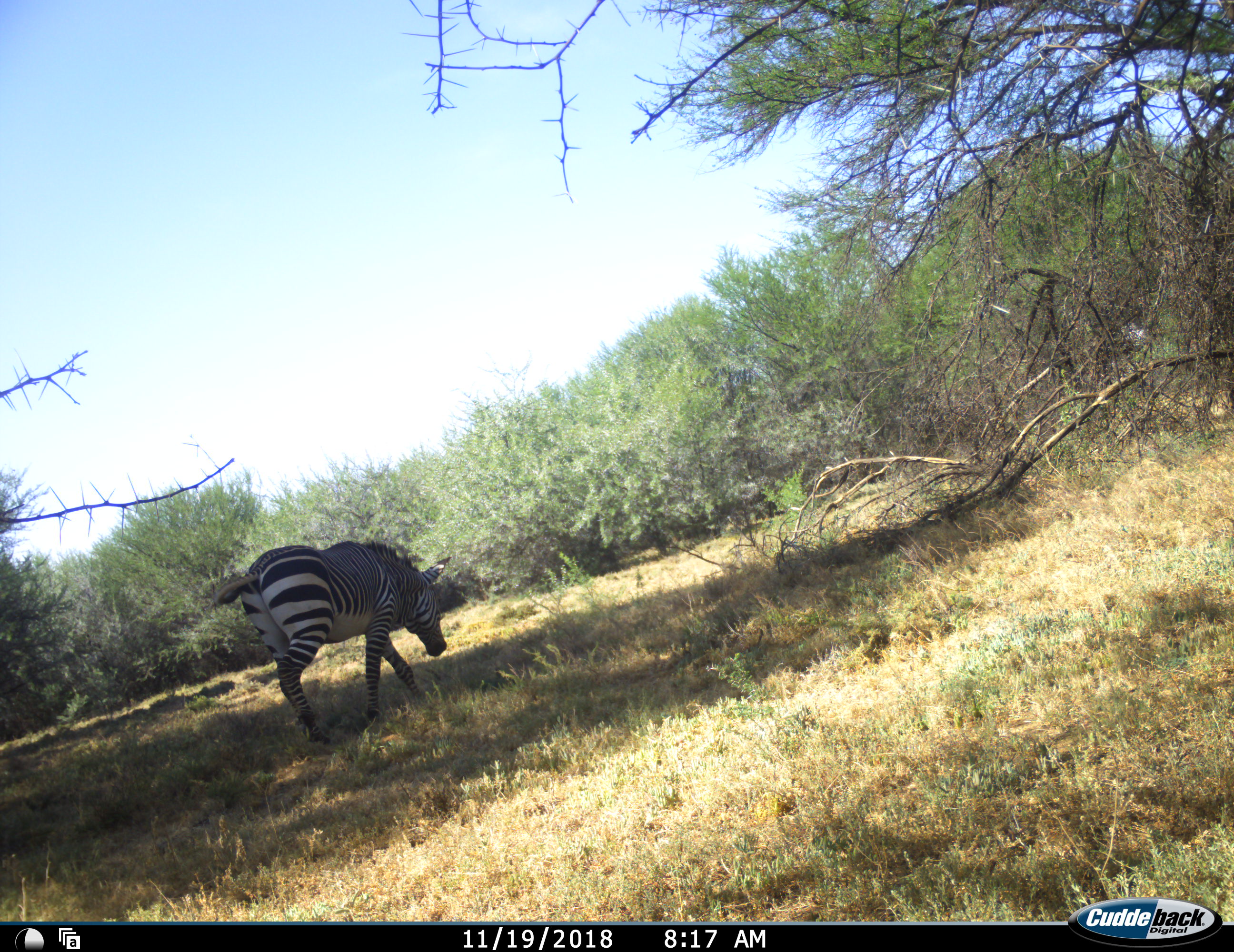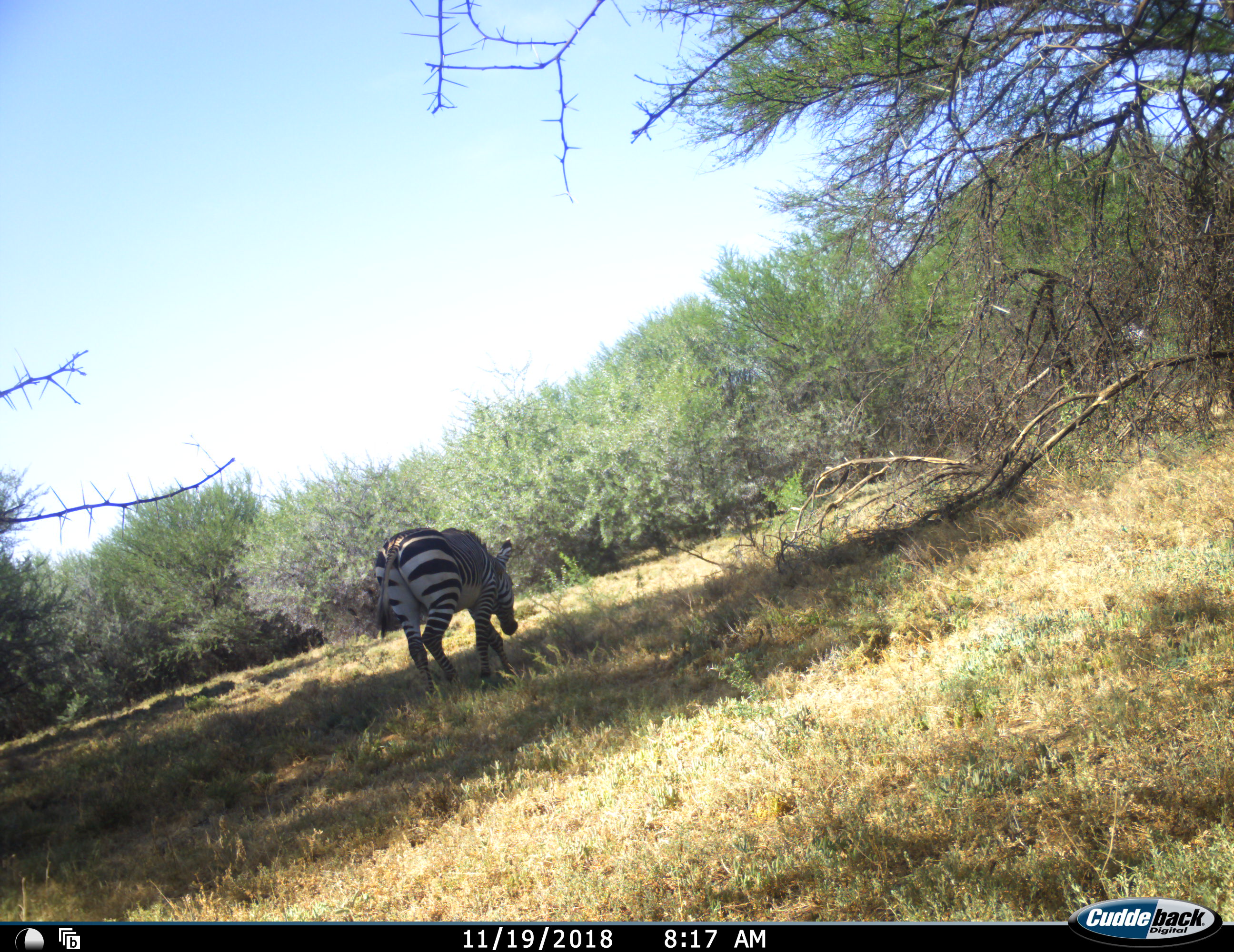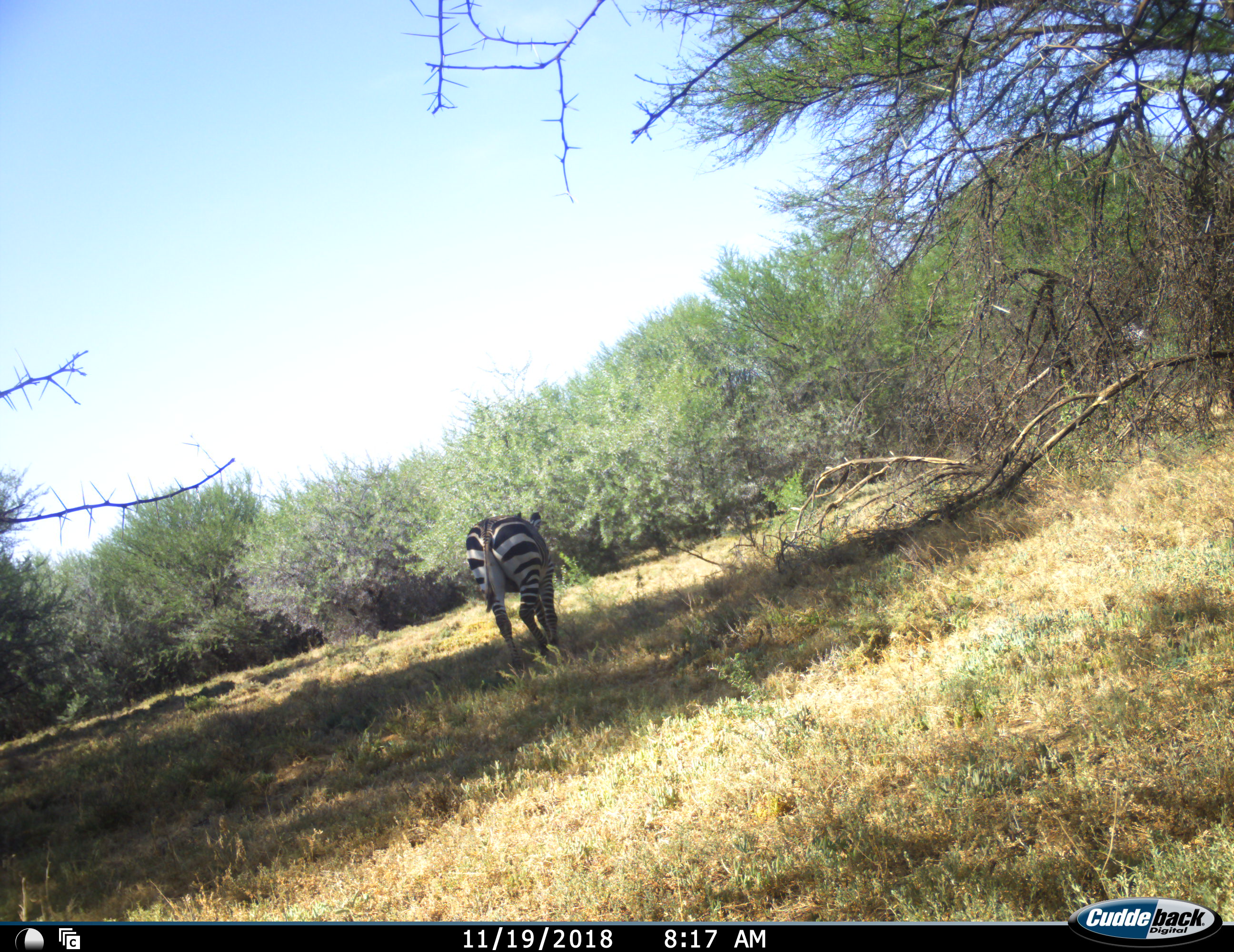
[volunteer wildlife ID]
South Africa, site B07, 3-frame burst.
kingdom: Animalia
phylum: Chordata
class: Mammalia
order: Perissodactyla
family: Equidae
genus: Equus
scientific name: Equus zebra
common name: mountain zebra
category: zebramountain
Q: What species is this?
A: Zebramountain (mountain zebra) (Equus zebra).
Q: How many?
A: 1.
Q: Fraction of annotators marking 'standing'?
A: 0%.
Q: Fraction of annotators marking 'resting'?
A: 0%.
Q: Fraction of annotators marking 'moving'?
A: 70%.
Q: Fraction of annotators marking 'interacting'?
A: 0%.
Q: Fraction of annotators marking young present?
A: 0%.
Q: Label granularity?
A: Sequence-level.